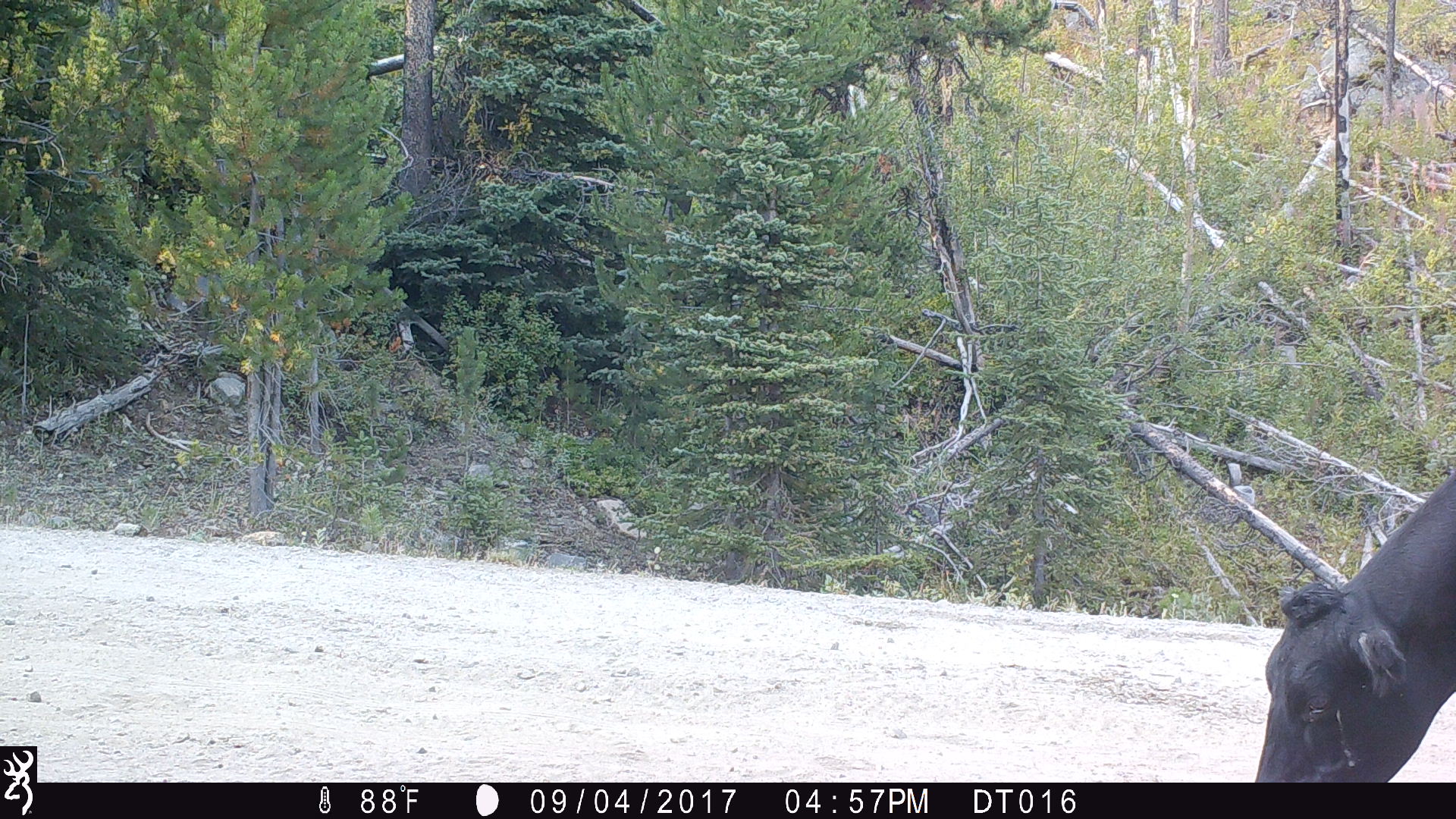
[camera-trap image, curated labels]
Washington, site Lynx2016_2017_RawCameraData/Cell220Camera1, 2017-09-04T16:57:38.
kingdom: Animalia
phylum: Chordata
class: Mammalia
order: Artiodactyla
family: Bovidae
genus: Bos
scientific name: Bos taurus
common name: domestic cattle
Domestic cattle (Bos taurus). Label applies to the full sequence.